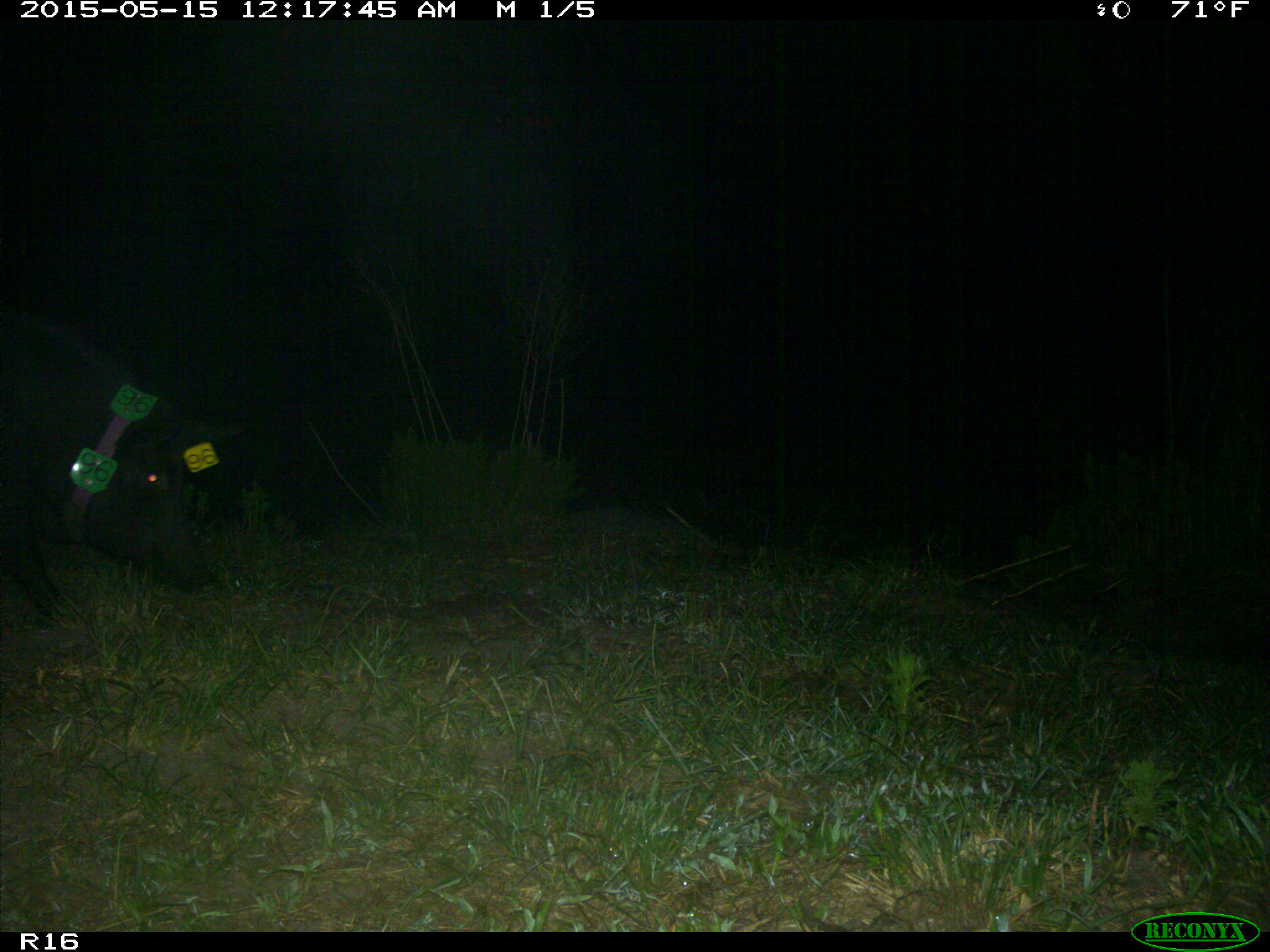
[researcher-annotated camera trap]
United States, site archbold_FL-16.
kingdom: Animalia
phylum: Chordata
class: Mammalia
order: Artiodactyla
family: Suidae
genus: Sus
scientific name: Sus scrofa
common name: wild boar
Sus scrofa (wild boar).